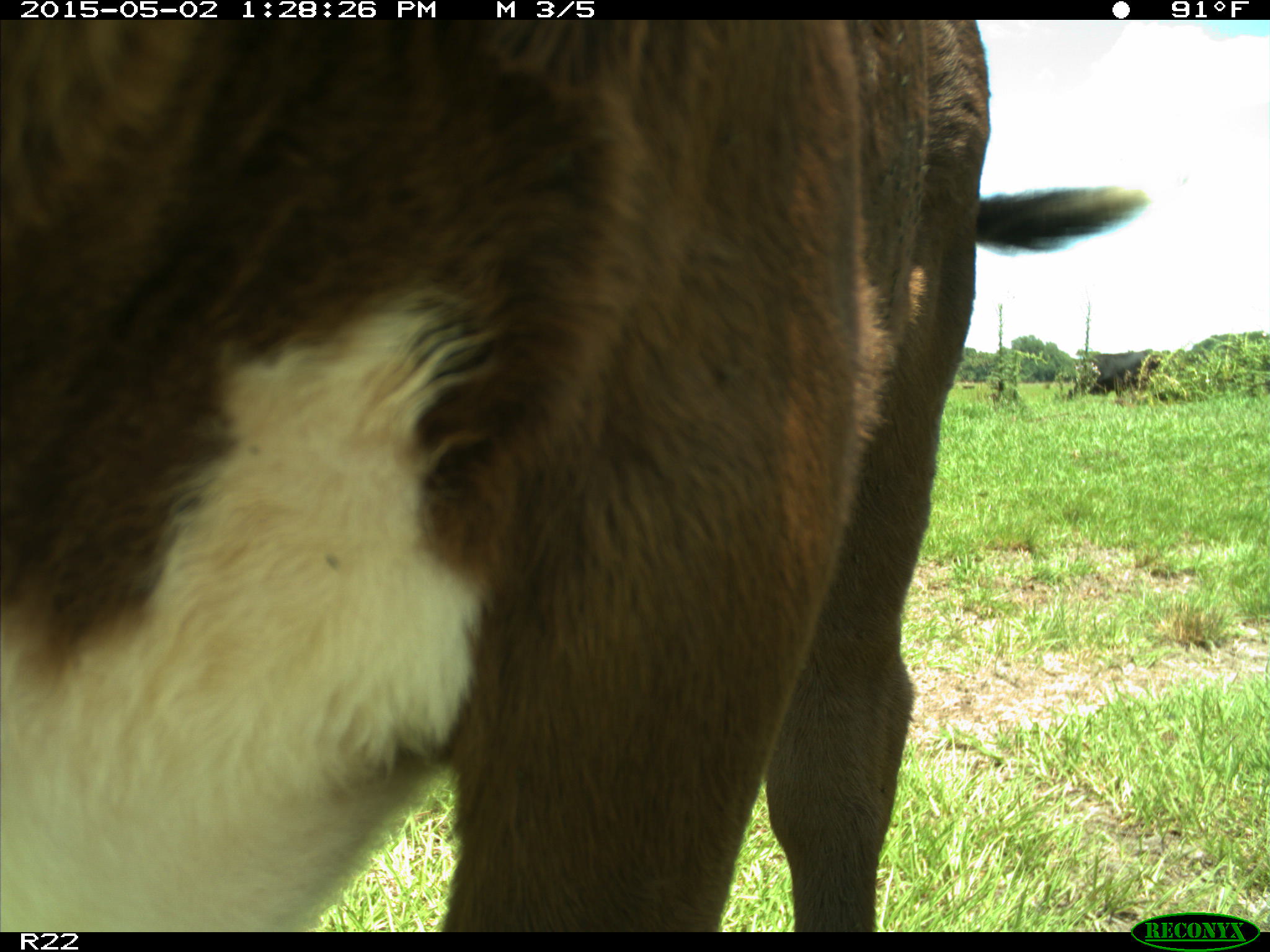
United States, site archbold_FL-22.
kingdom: Animalia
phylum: Chordata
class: Mammalia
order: Artiodactyla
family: Bovidae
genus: Bos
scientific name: Bos taurus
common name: domestic cow